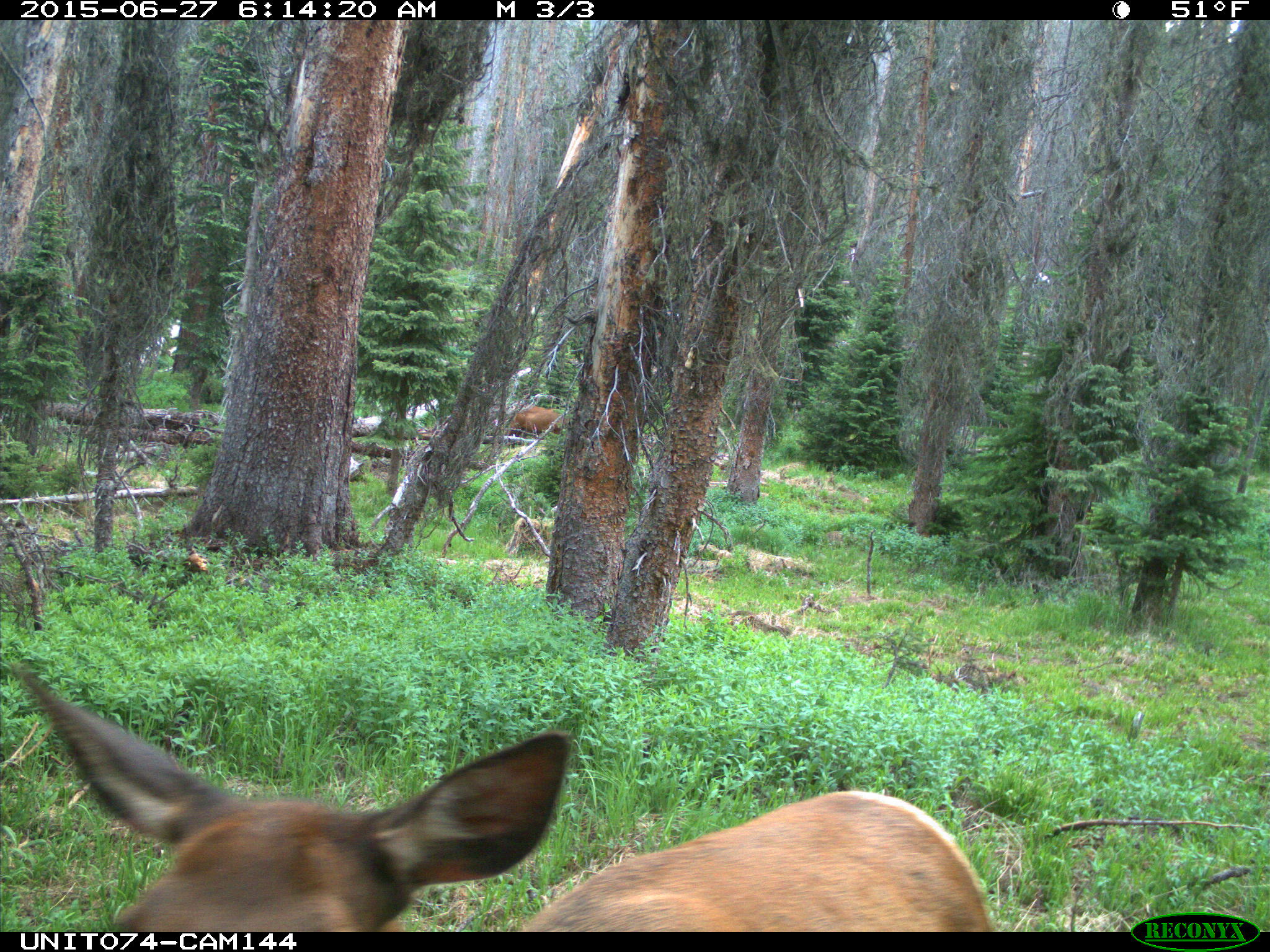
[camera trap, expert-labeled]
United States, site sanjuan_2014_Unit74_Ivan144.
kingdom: Animalia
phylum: Chordata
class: Mammalia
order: Artiodactyla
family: Cervidae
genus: Cervus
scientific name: Cervus elaphus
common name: red deer